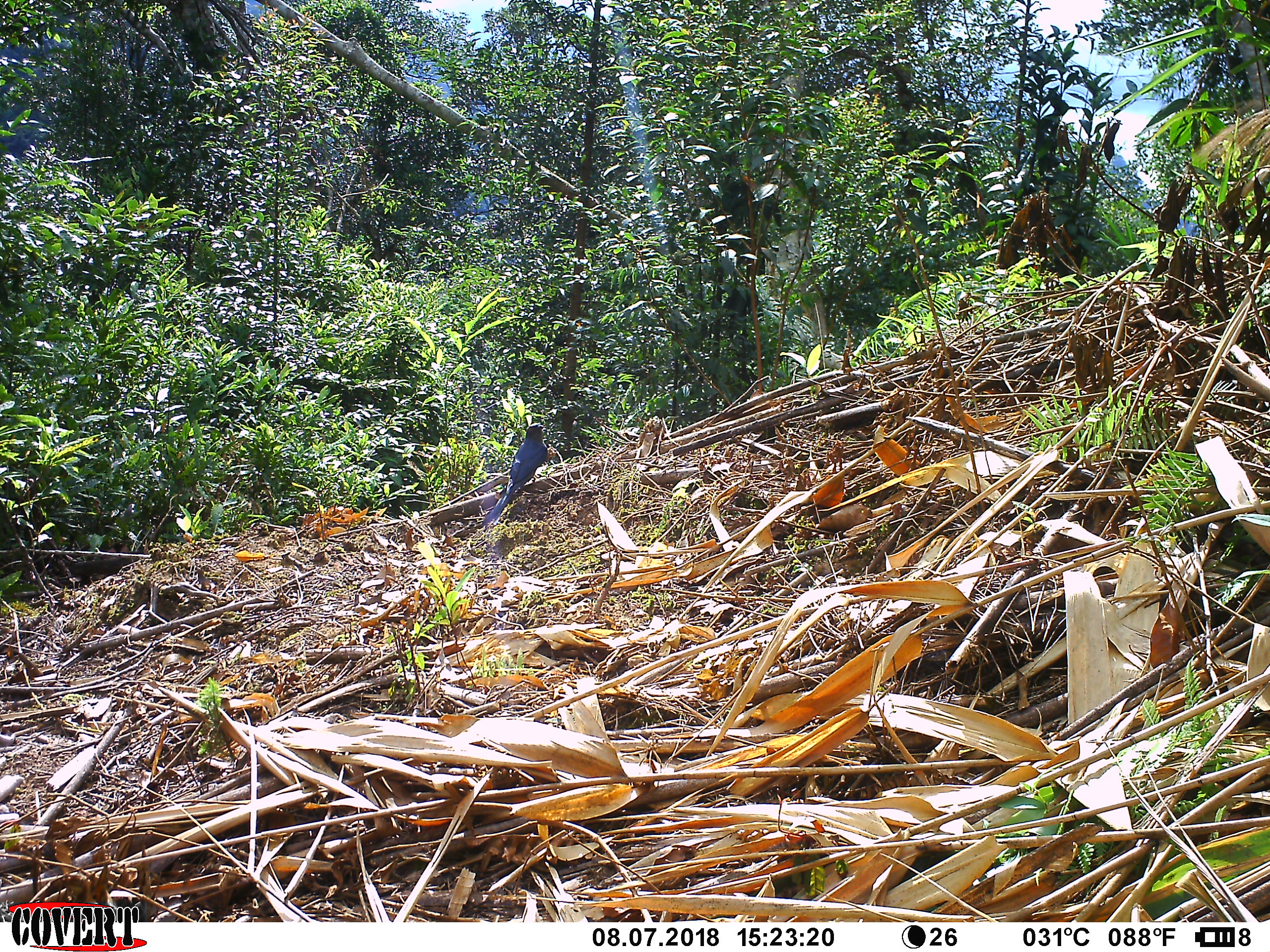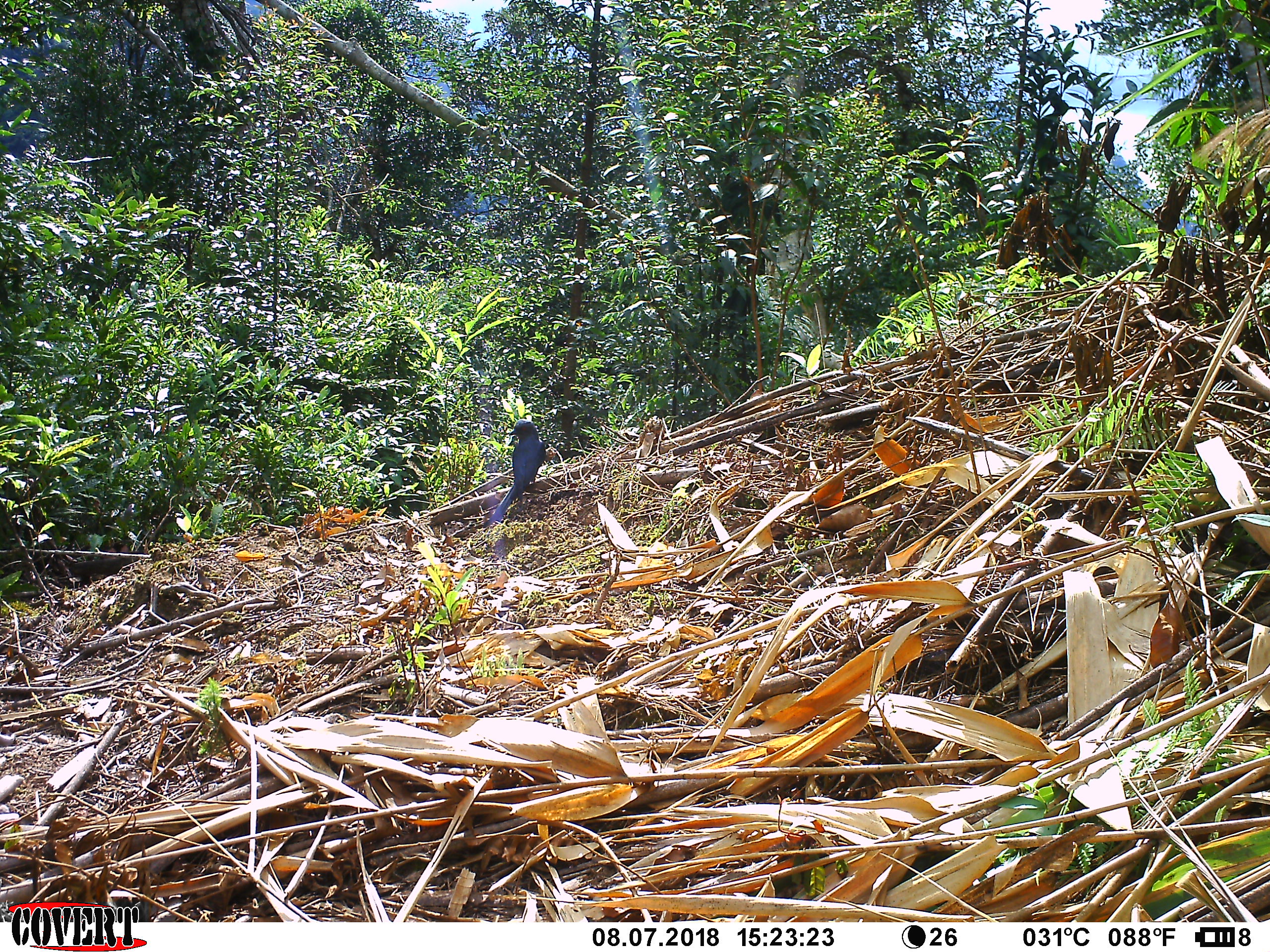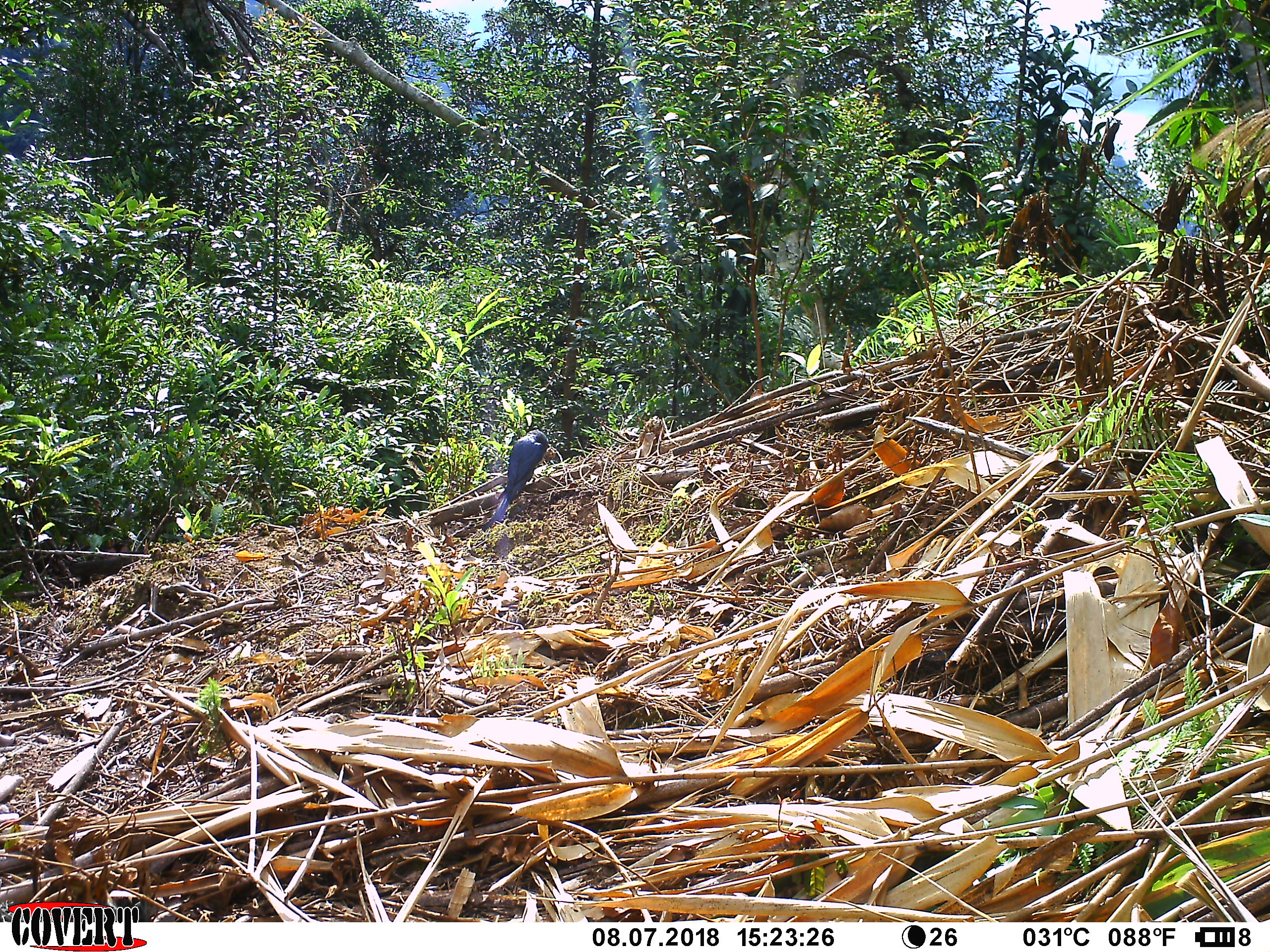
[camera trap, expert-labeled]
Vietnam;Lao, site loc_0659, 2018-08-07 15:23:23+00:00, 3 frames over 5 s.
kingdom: Animalia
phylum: Chordata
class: Aves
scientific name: Aves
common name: bird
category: unidentified bird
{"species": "unidentified bird (bird) (Aves)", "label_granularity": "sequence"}